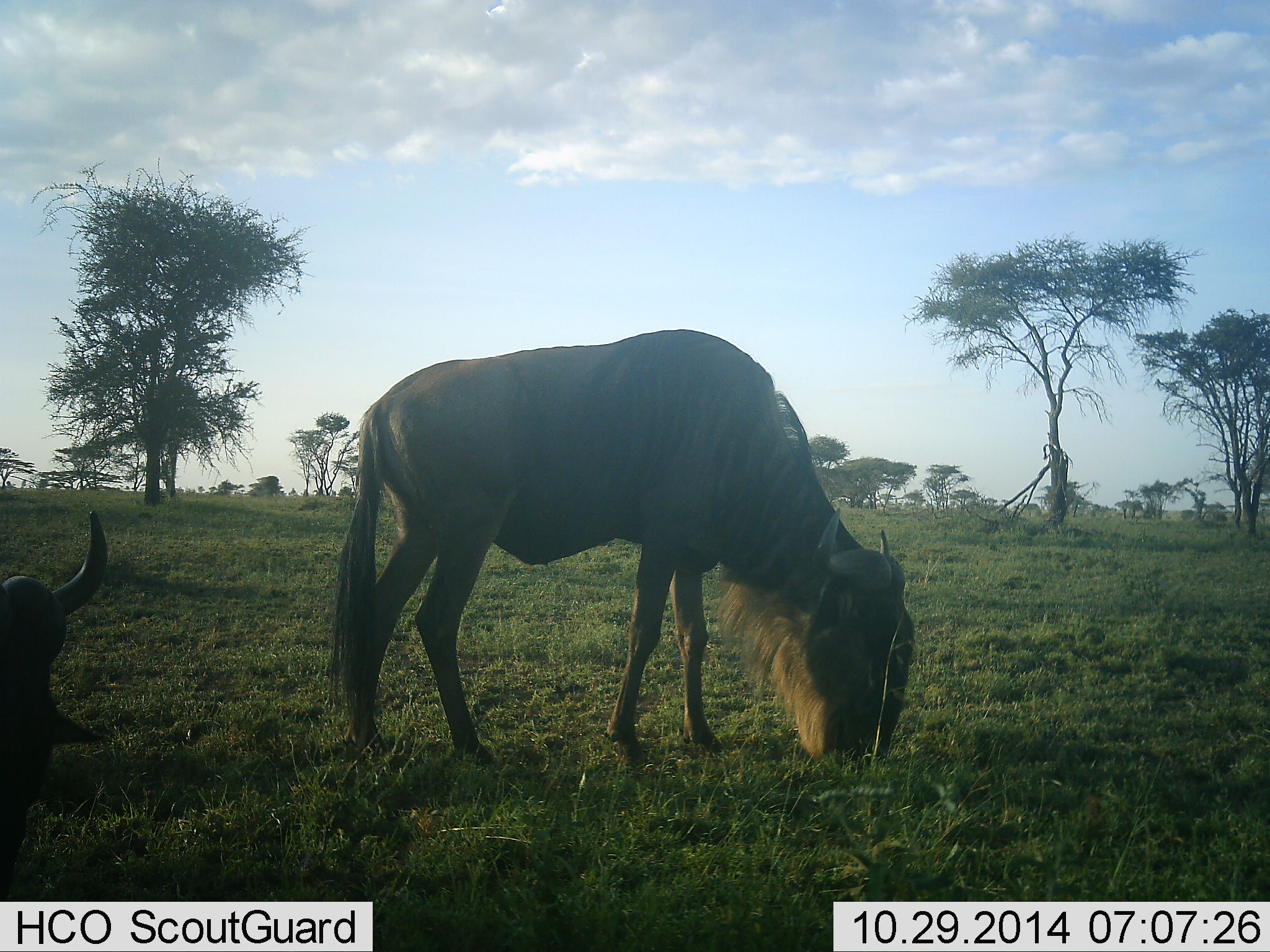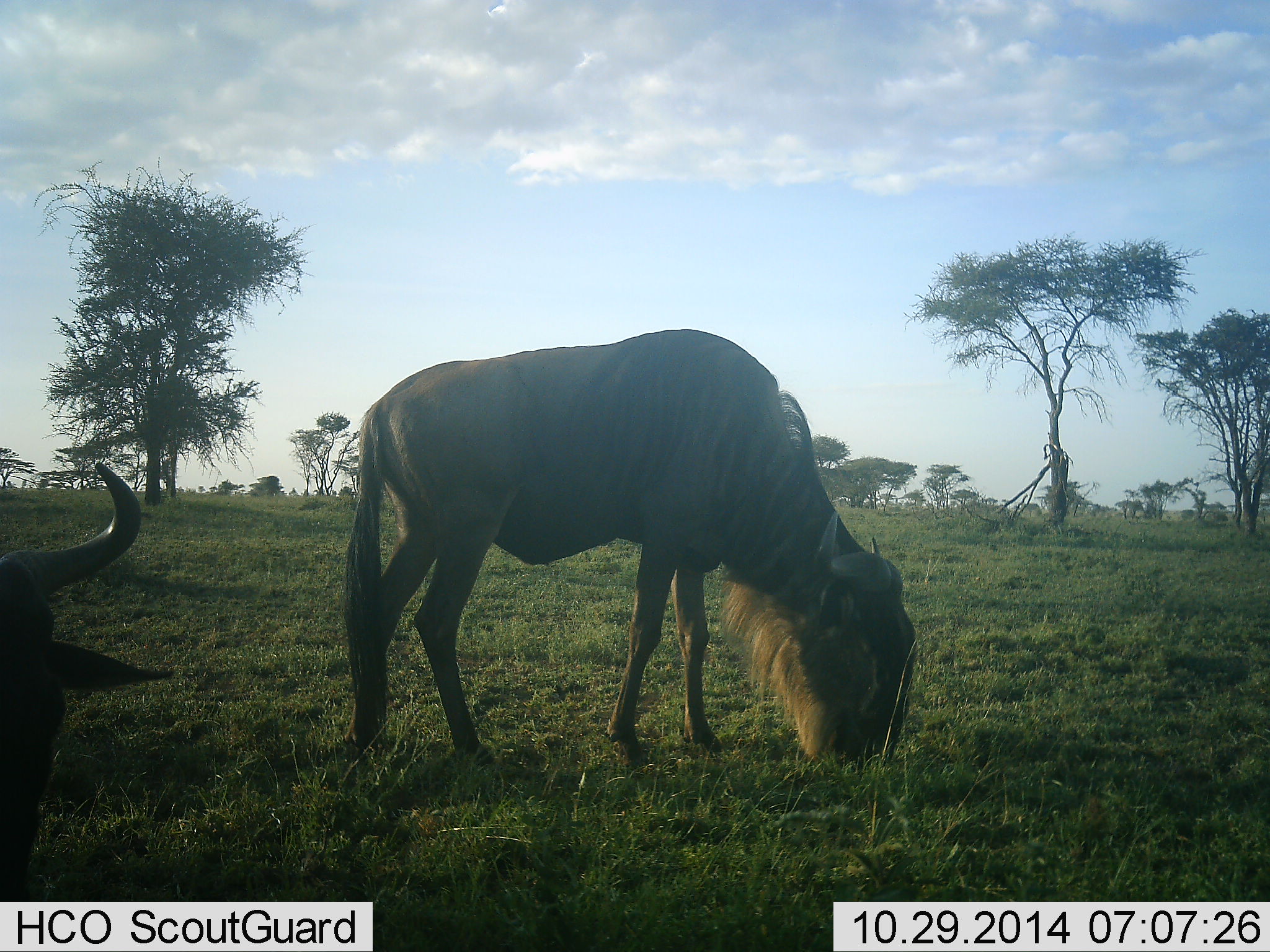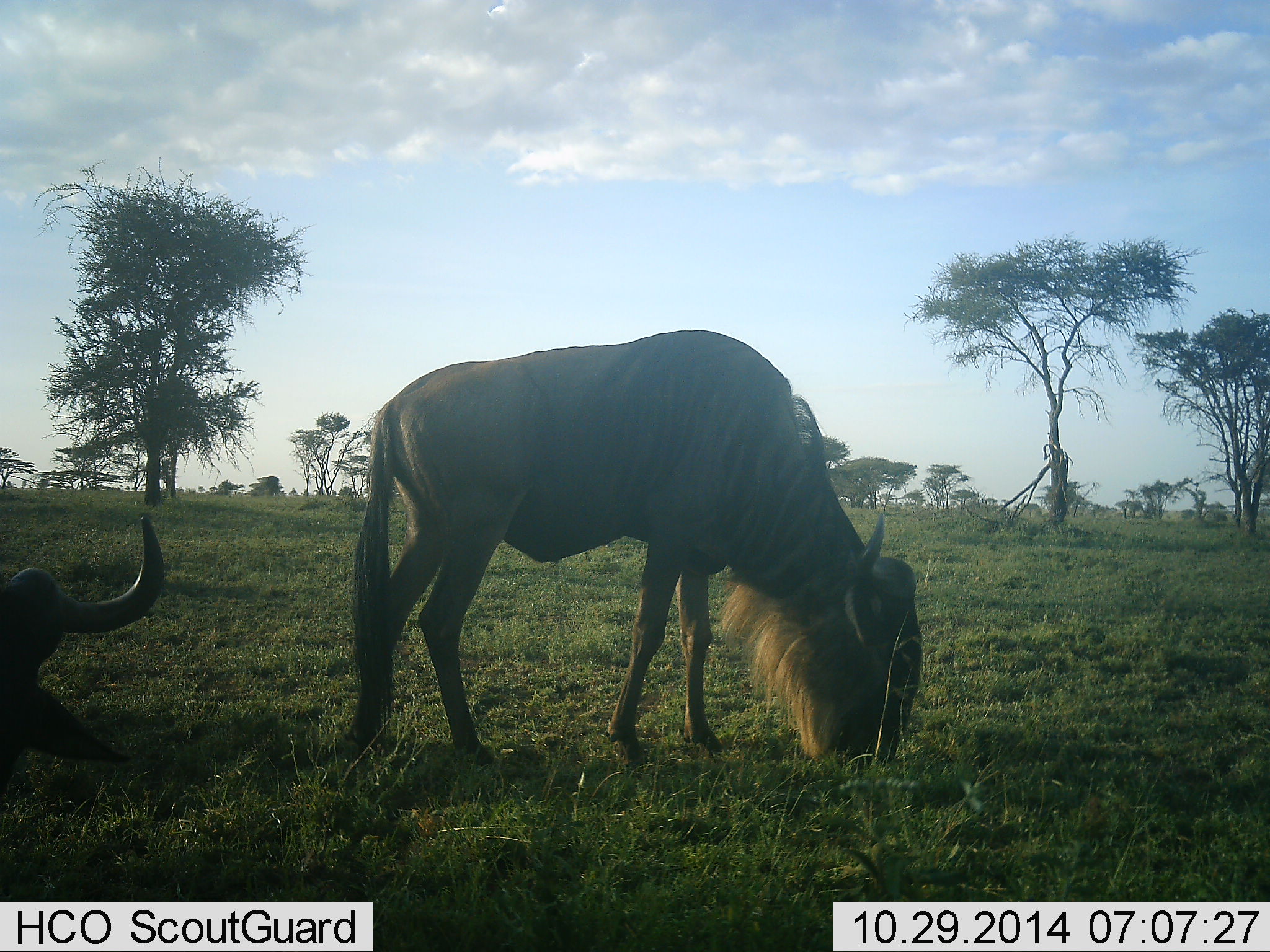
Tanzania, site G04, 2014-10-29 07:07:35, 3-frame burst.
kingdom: Animalia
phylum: Chordata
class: Mammalia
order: Artiodactyla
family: Bovidae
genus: Connochaetes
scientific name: Connochaetes taurinus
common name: blue wildebeest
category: wildebeest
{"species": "wildebeest (blue wildebeest) (Connochaetes taurinus)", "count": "2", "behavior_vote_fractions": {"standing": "30%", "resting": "10%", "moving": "0%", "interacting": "0%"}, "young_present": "0%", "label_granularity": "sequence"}